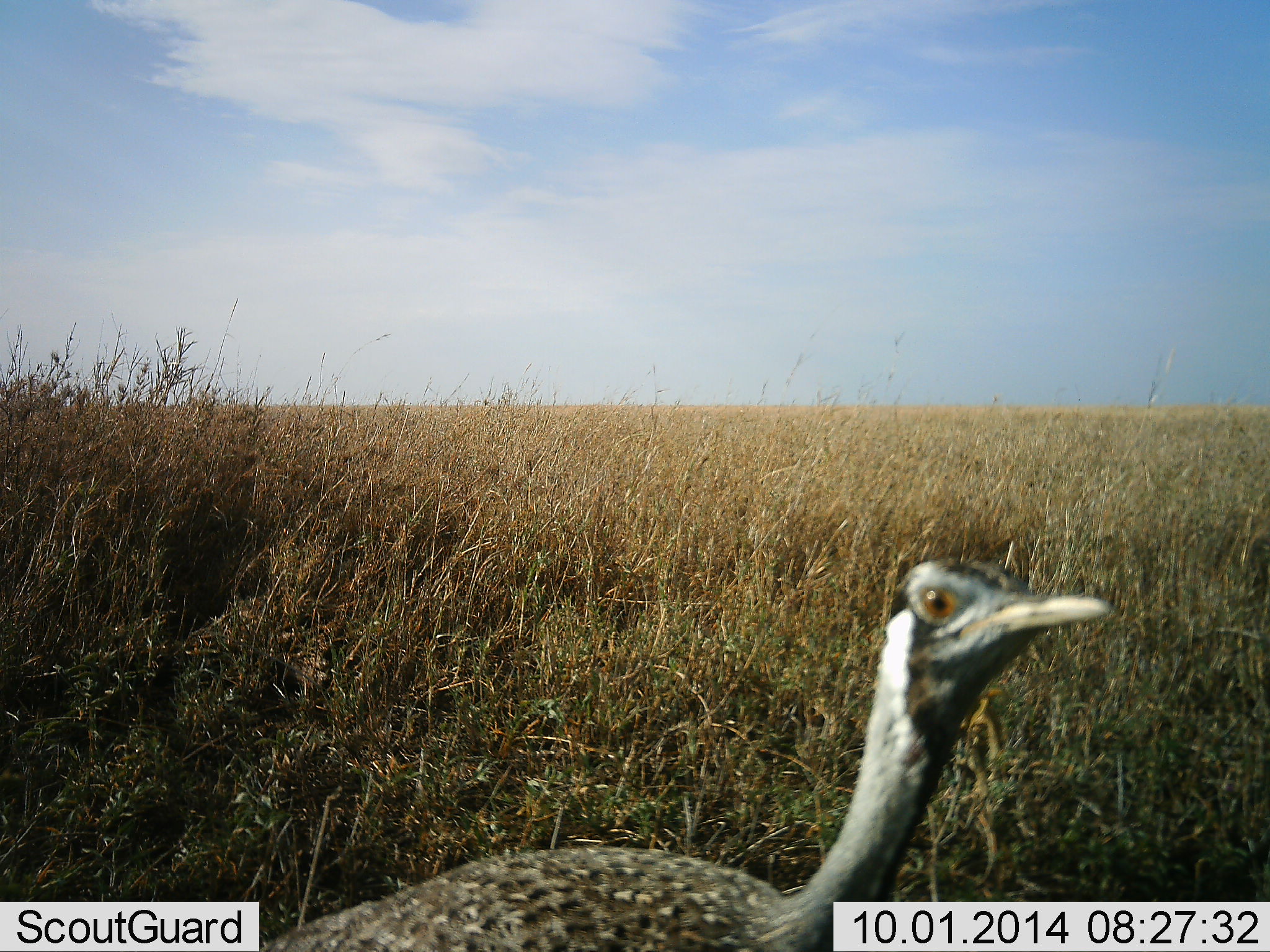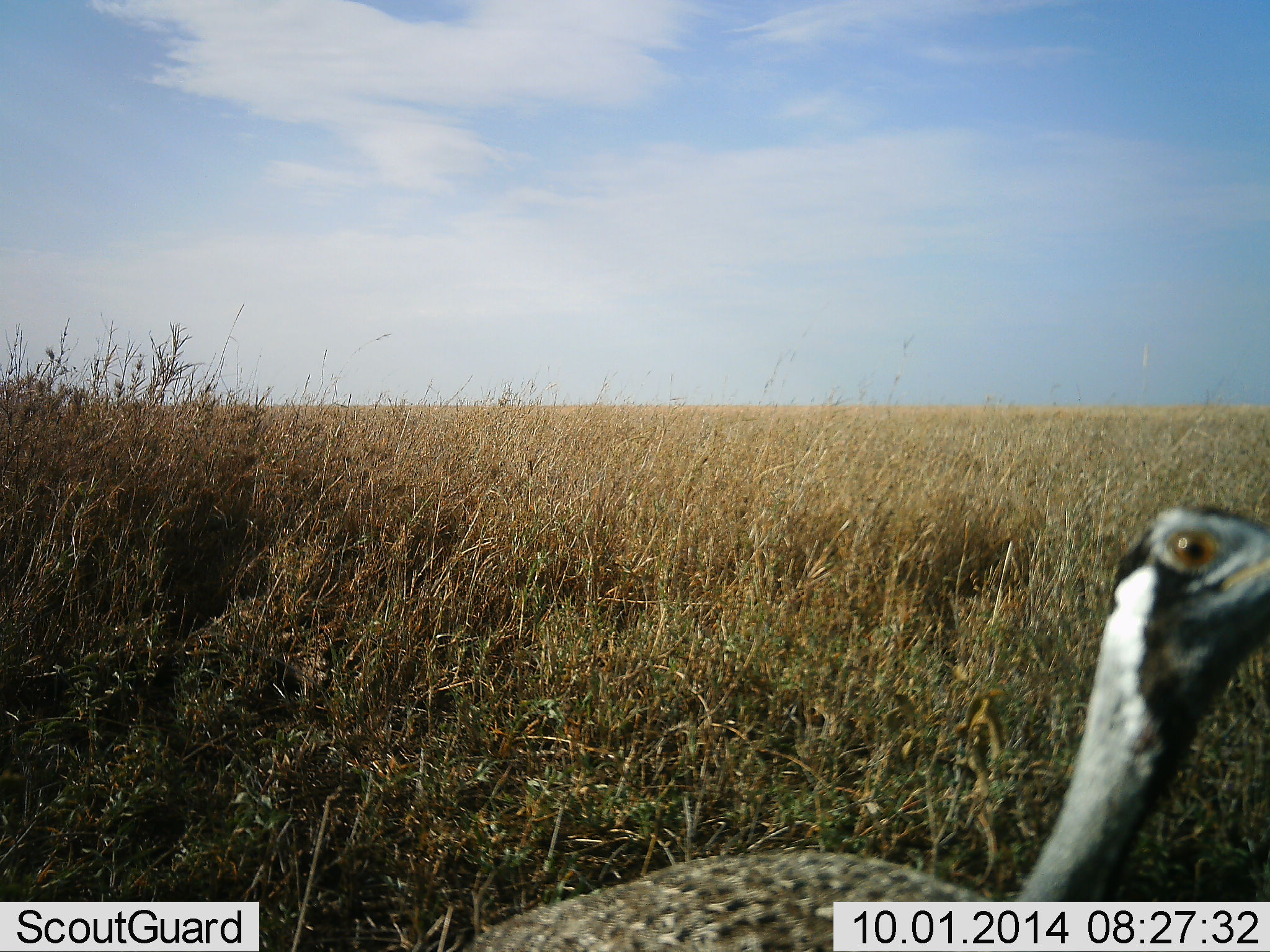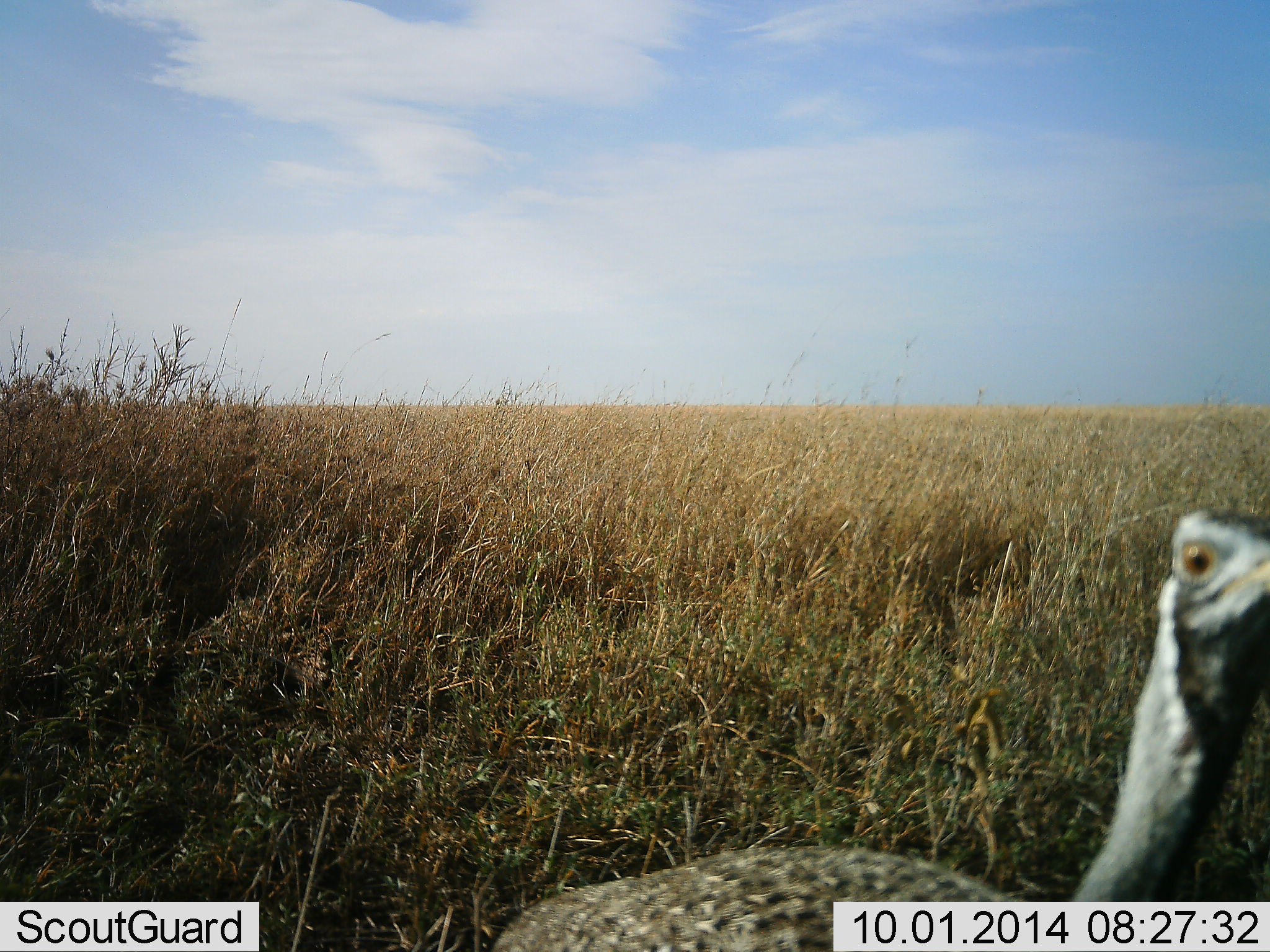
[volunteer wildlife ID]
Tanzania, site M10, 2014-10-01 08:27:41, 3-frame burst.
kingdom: Animalia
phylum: Chordata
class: Aves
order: Otidiformes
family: Otididae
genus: Ardeotis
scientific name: Ardeotis kori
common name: kori bustard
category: koribustard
Koribustard (kori bustard) (Ardeotis kori), count 1. Behavior (volunteer vote fractions): standing 10%, resting 10%, moving 60%, interacting 20%. Young present (vote fraction): 0%. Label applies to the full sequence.